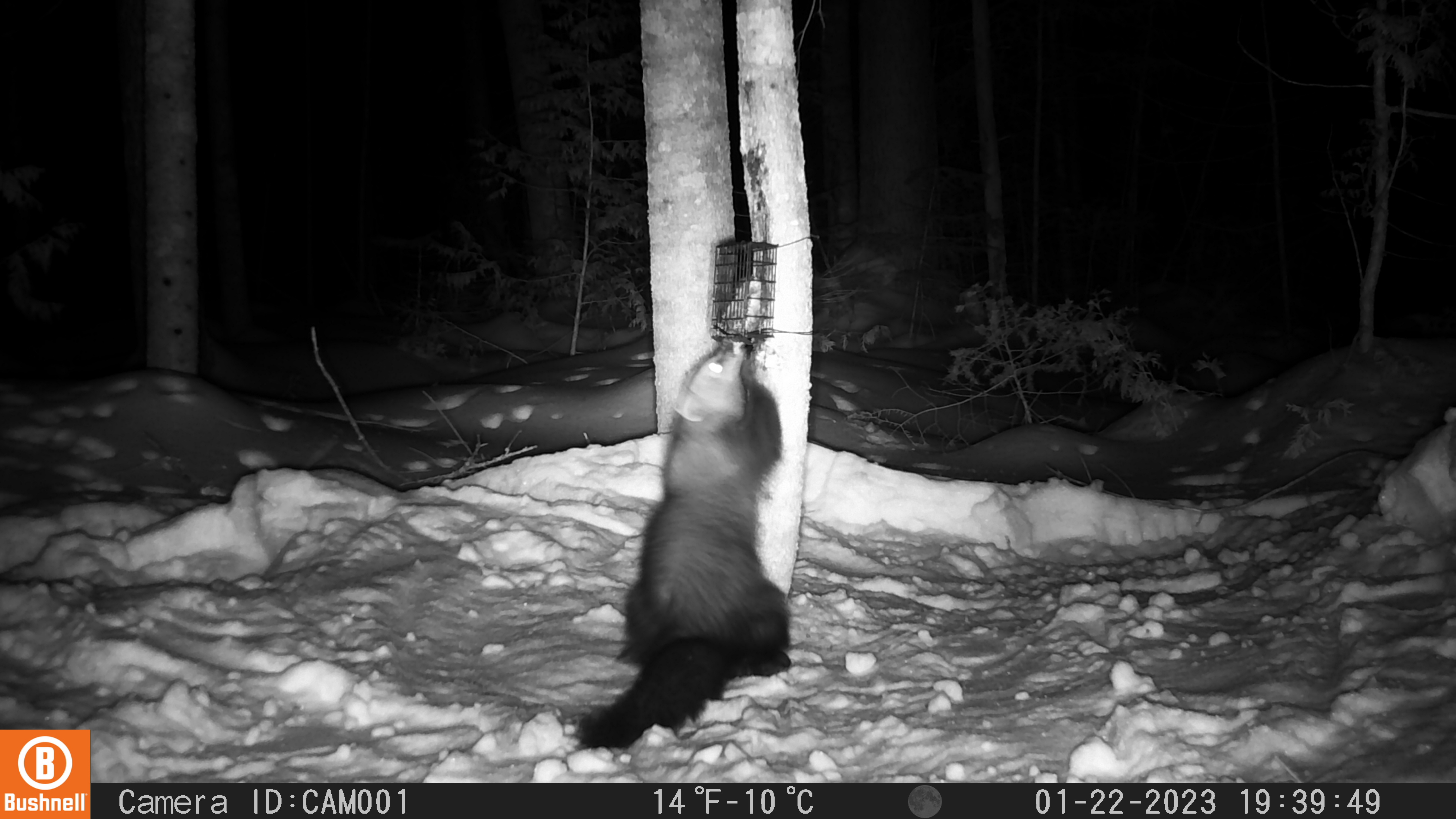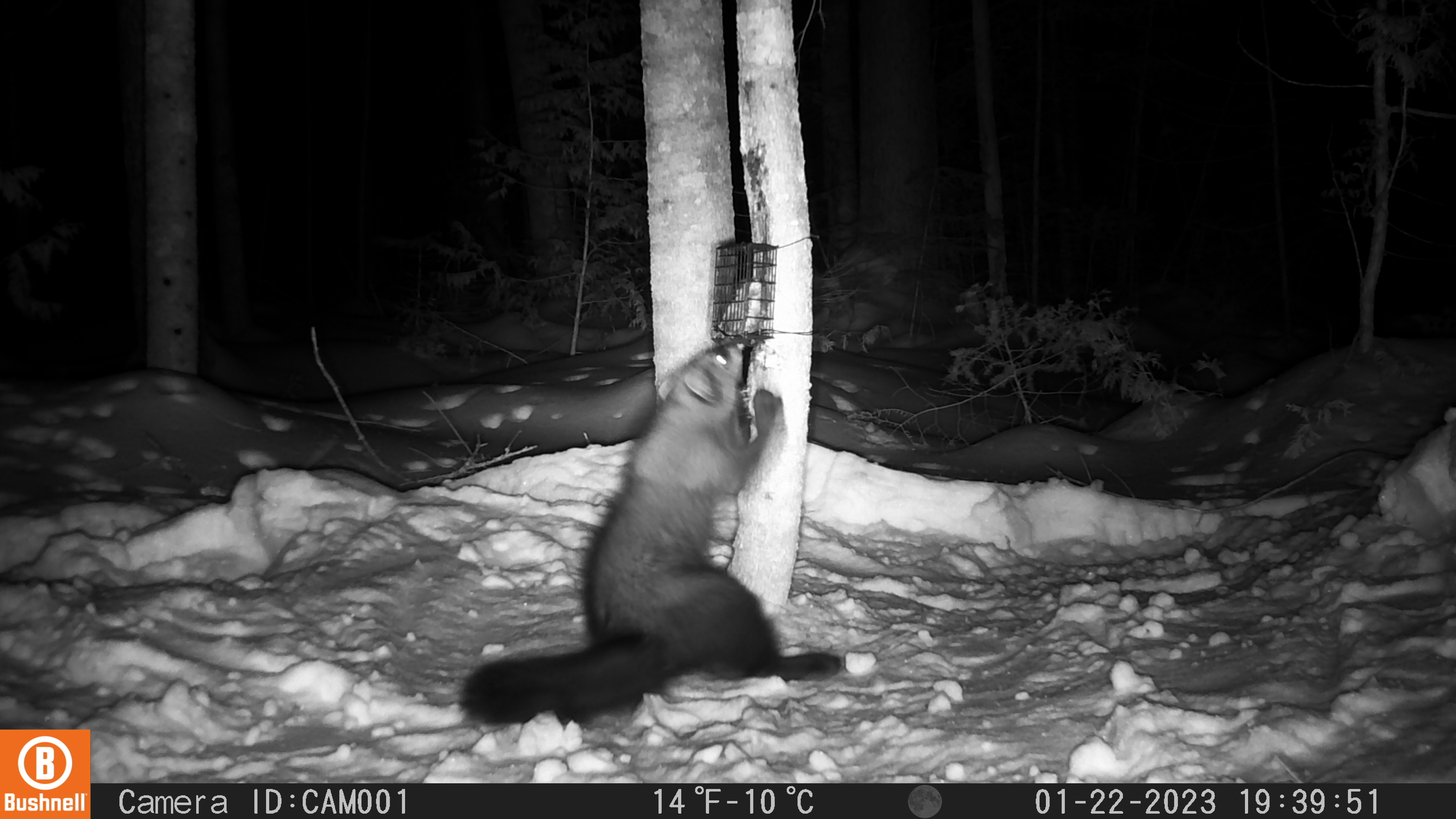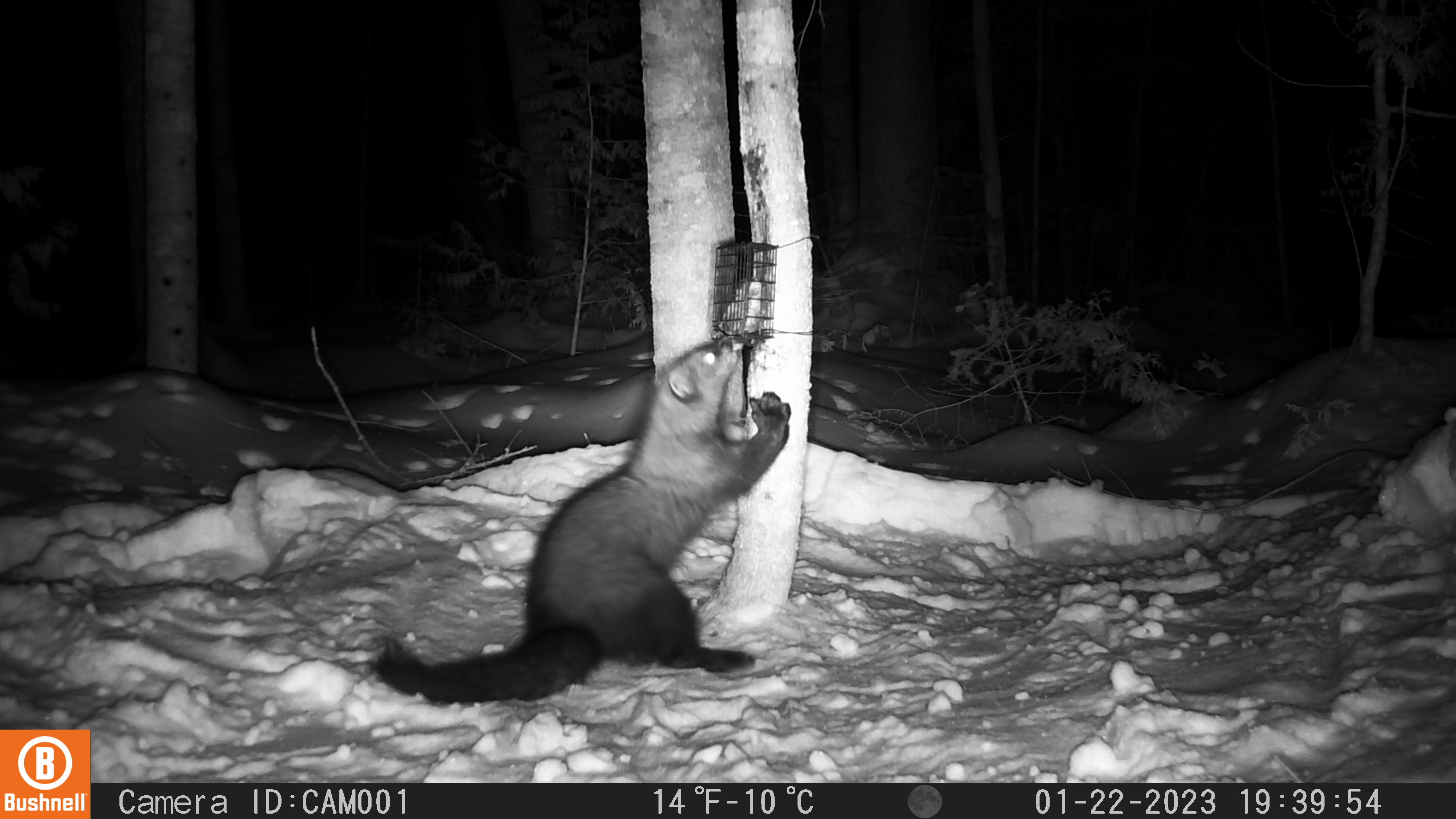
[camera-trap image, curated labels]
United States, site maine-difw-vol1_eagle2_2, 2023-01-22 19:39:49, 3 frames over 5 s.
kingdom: Animalia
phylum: Chordata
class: Mammalia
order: Carnivora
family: Mustelidae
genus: Pekania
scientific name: Pekania pennanti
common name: fisher